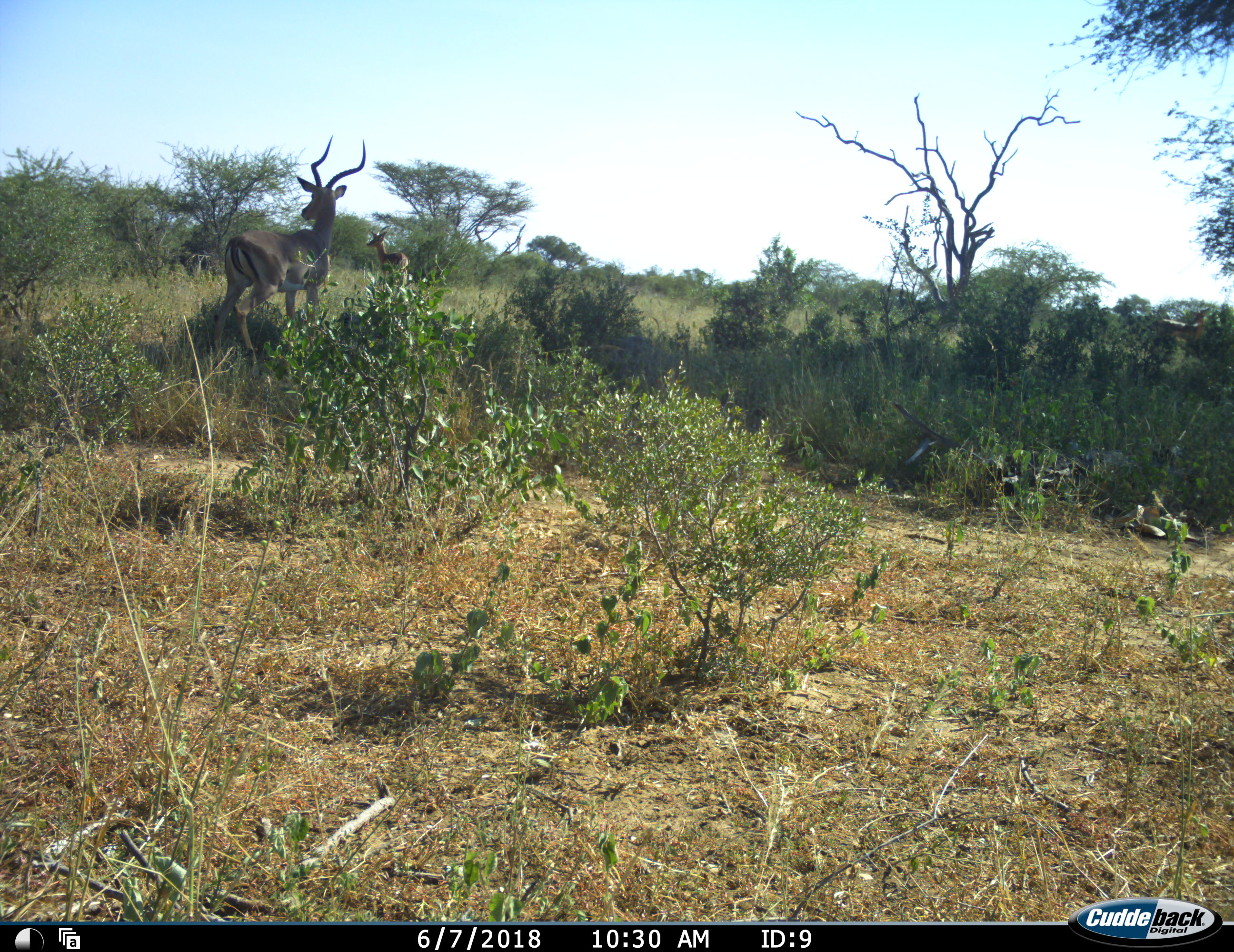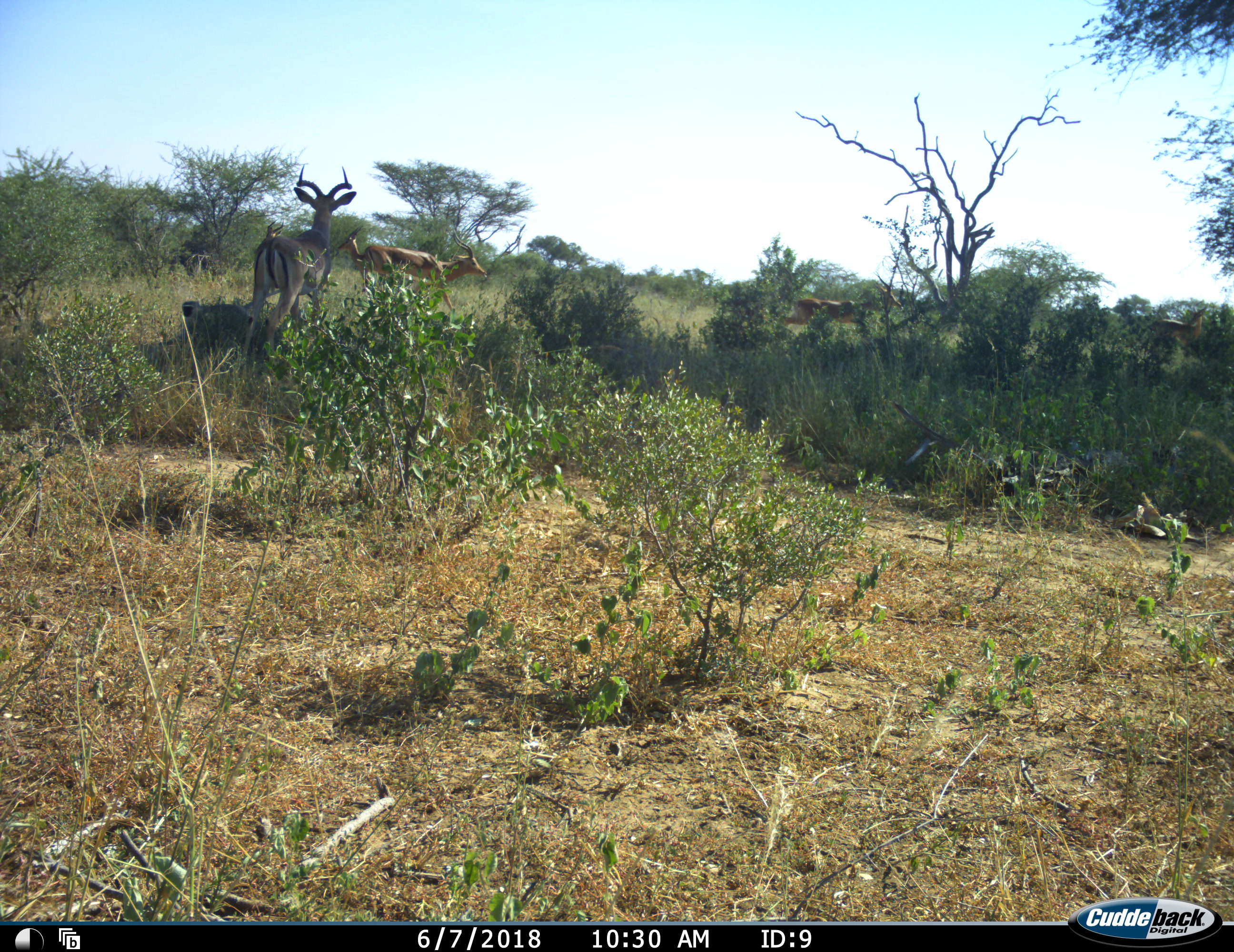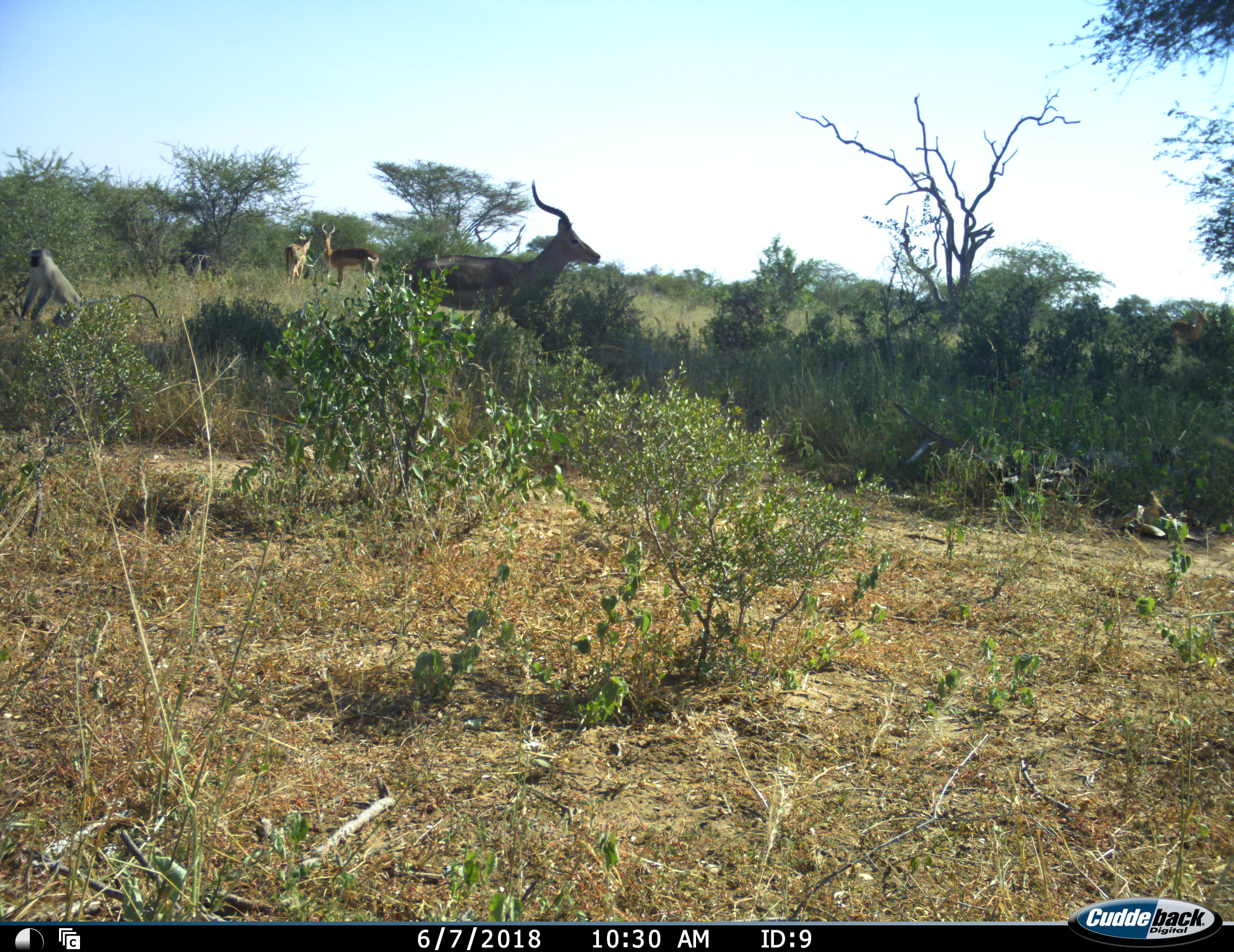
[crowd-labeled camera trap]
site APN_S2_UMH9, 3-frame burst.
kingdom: Animalia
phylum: Chordata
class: Mammalia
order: Artiodactyla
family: Bovidae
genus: Aepyceros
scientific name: Aepyceros melampus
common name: impala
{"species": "impala (Aepyceros melampus)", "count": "5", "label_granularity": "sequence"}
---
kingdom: Animalia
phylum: Chordata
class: Mammalia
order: Primates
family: Cercopithecidae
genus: Chlorocebus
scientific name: Chlorocebus pygerythrus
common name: vervet monkey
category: monkeyvervet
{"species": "monkeyvervet (vervet monkey) (Chlorocebus pygerythrus)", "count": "1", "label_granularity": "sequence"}